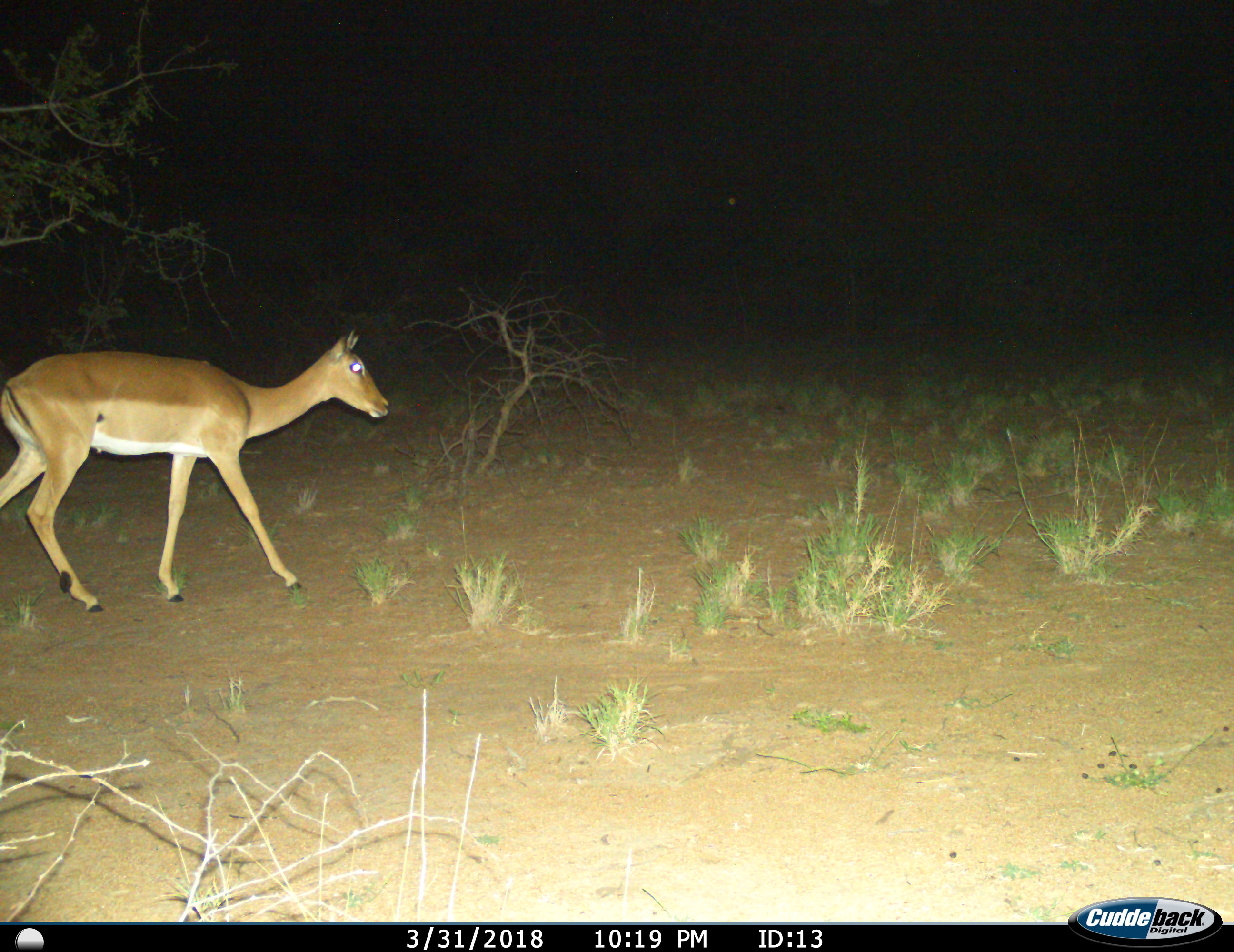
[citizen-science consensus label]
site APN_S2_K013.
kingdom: Animalia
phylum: Chordata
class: Mammalia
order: Artiodactyla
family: Bovidae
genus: Aepyceros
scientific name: Aepyceros melampus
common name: impala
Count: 1.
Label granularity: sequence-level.